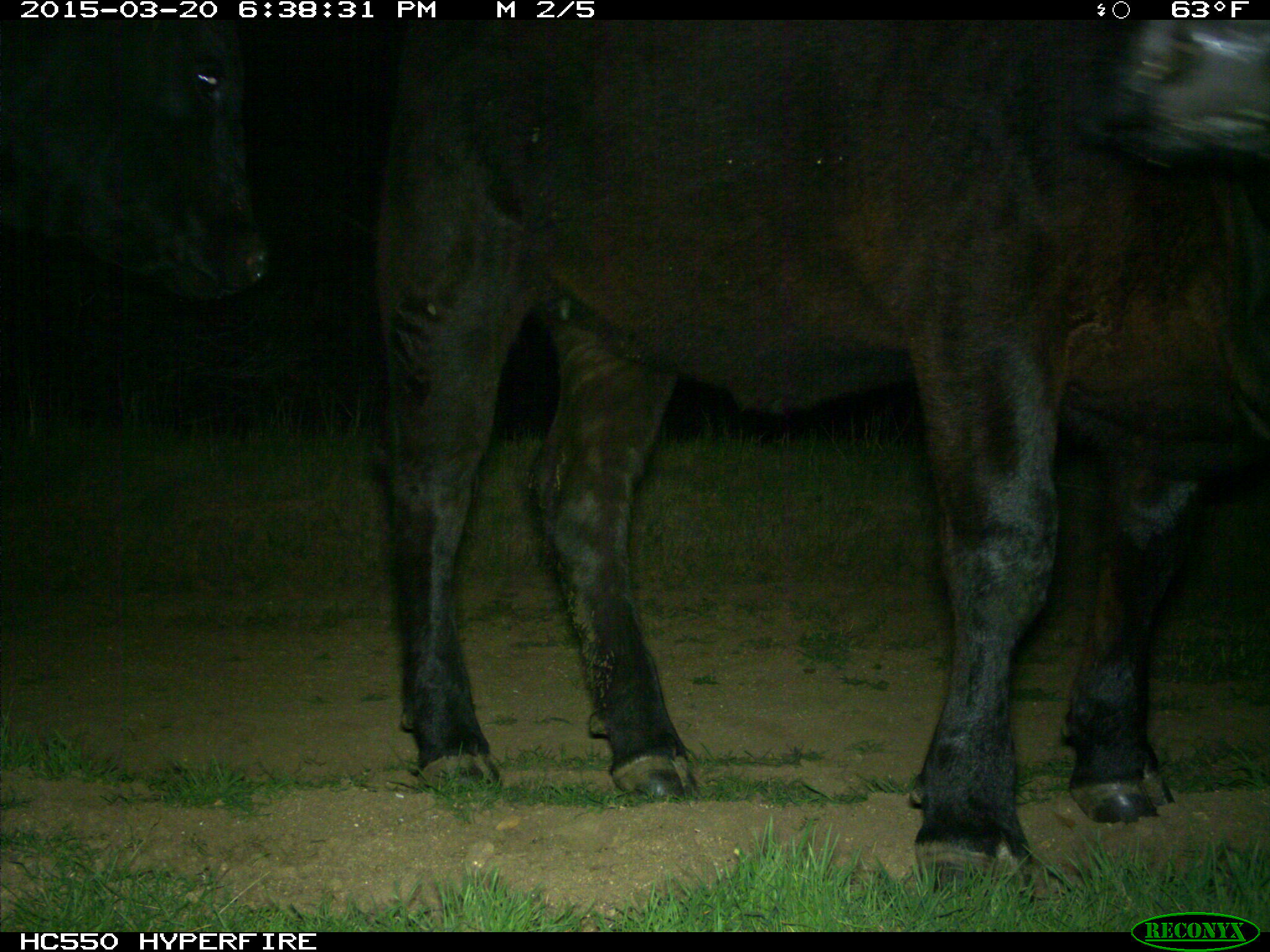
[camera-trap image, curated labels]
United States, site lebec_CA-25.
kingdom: Animalia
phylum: Chordata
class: Mammalia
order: Artiodactyla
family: Bovidae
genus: Bos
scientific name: Bos taurus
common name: domestic cow